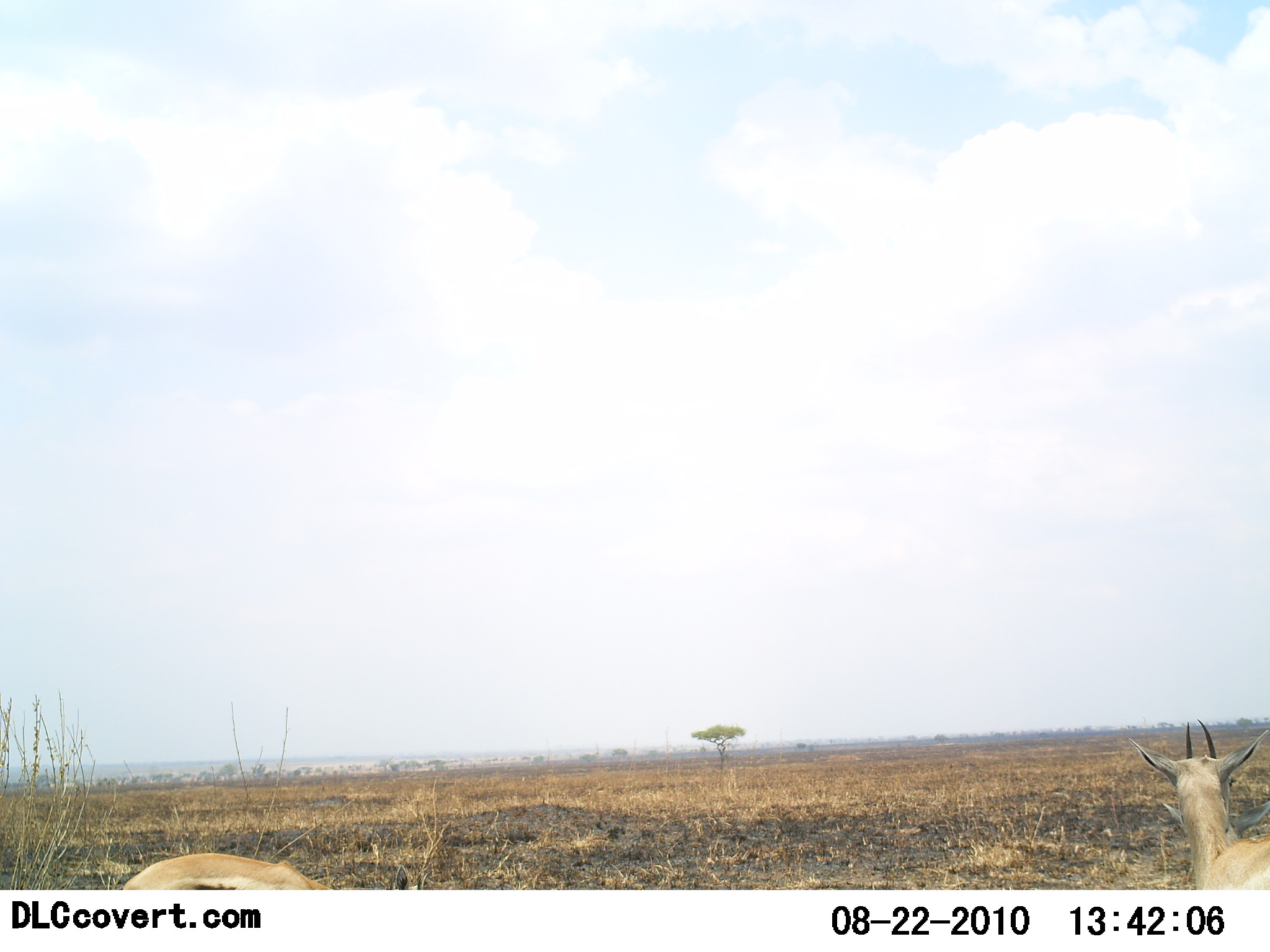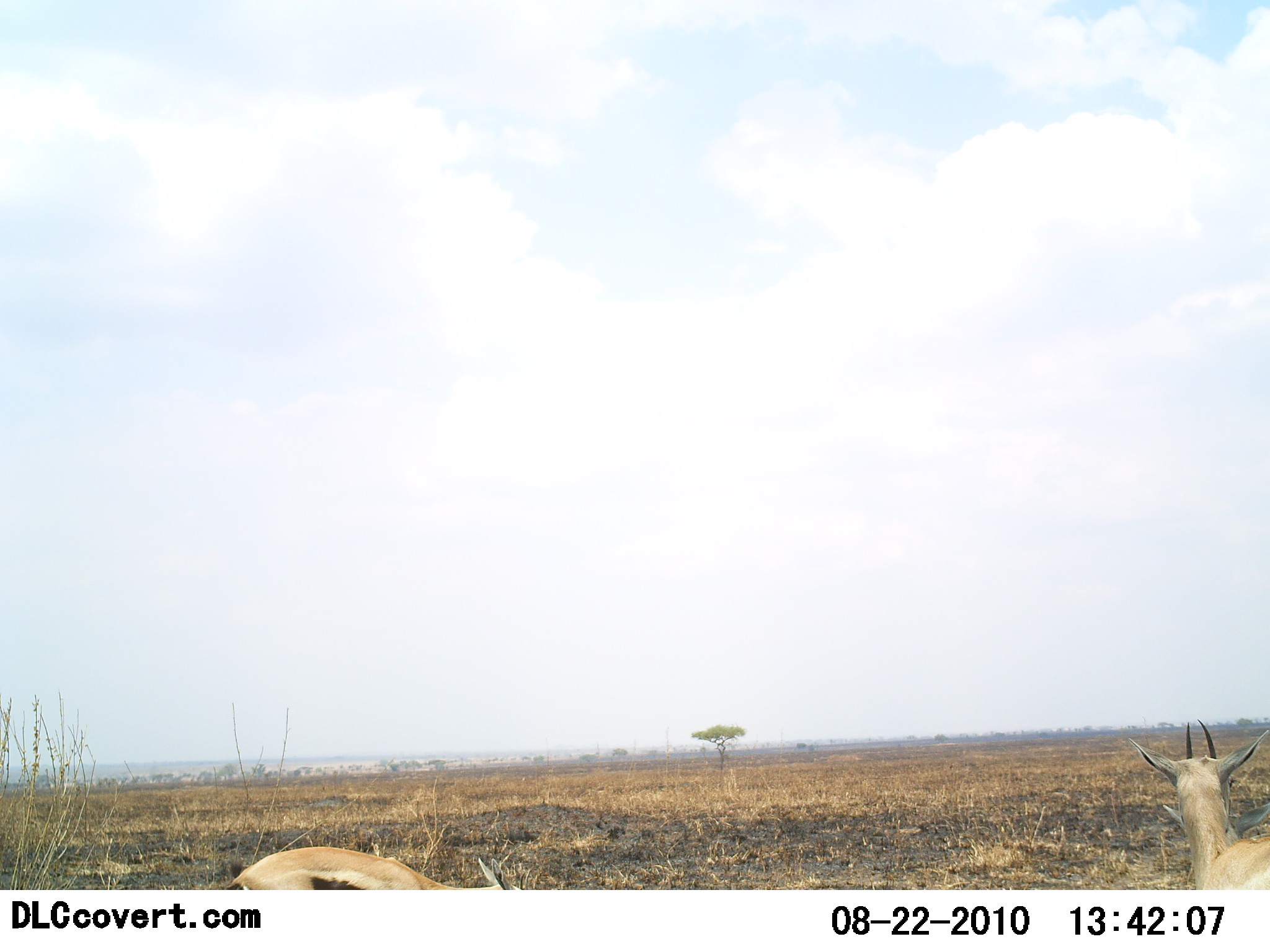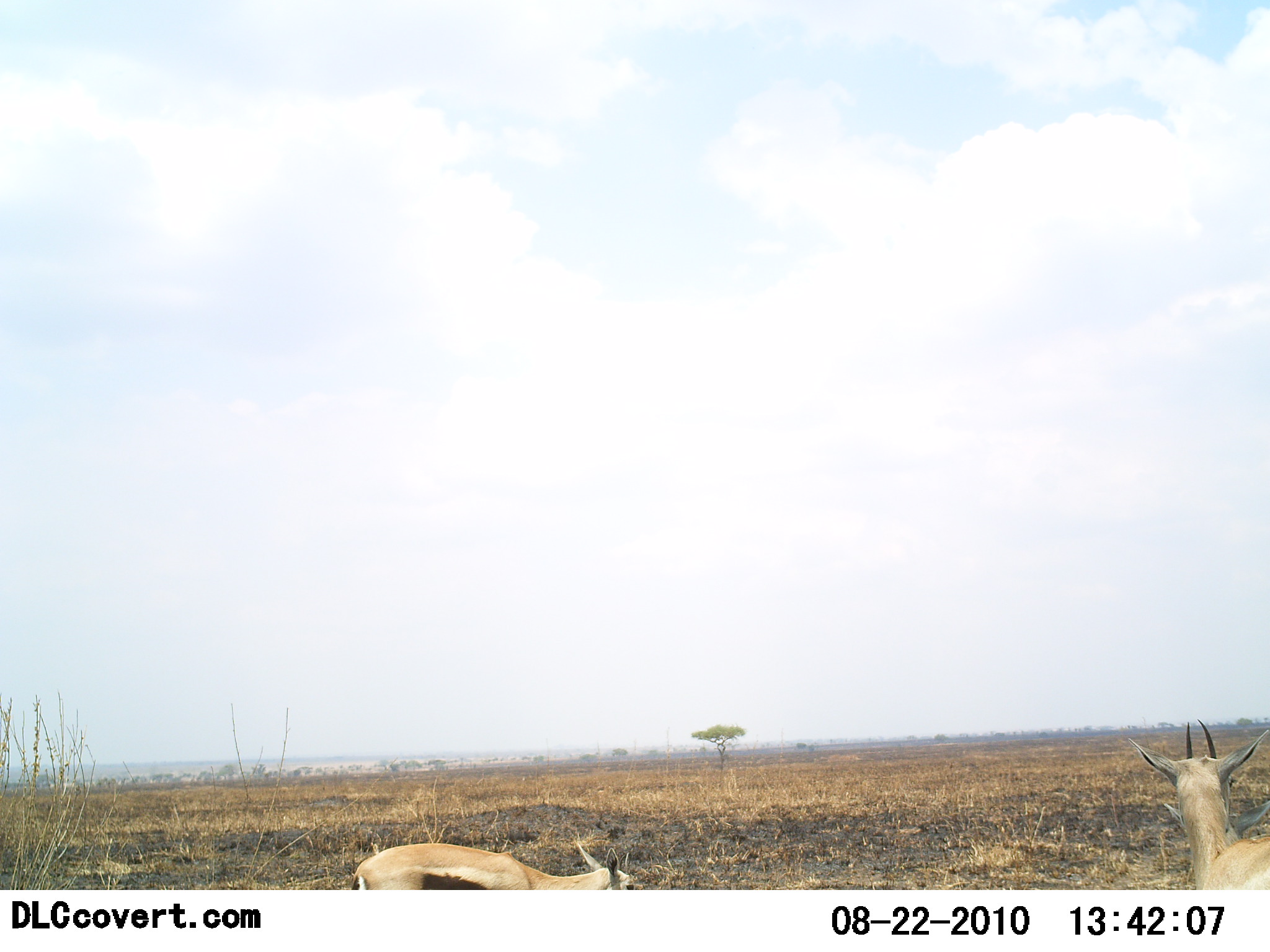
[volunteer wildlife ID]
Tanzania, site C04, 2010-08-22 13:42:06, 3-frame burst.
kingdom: Animalia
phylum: Chordata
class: Mammalia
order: Artiodactyla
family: Bovidae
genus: Eudorcas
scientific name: Eudorcas thomsonii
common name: thomson's gazelle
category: gazellethomsons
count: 2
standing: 91%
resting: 0%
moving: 27%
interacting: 0%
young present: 9%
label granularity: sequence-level